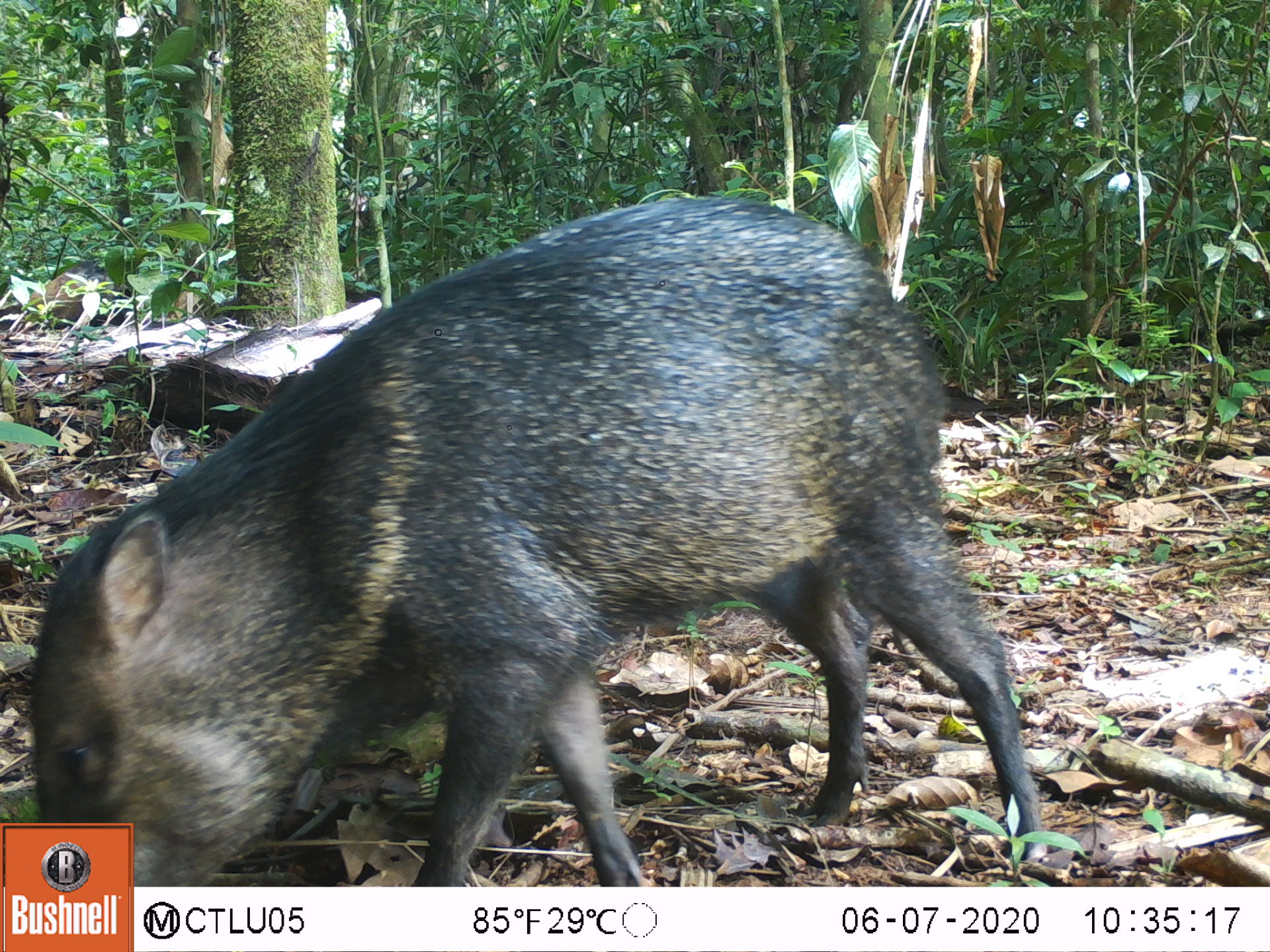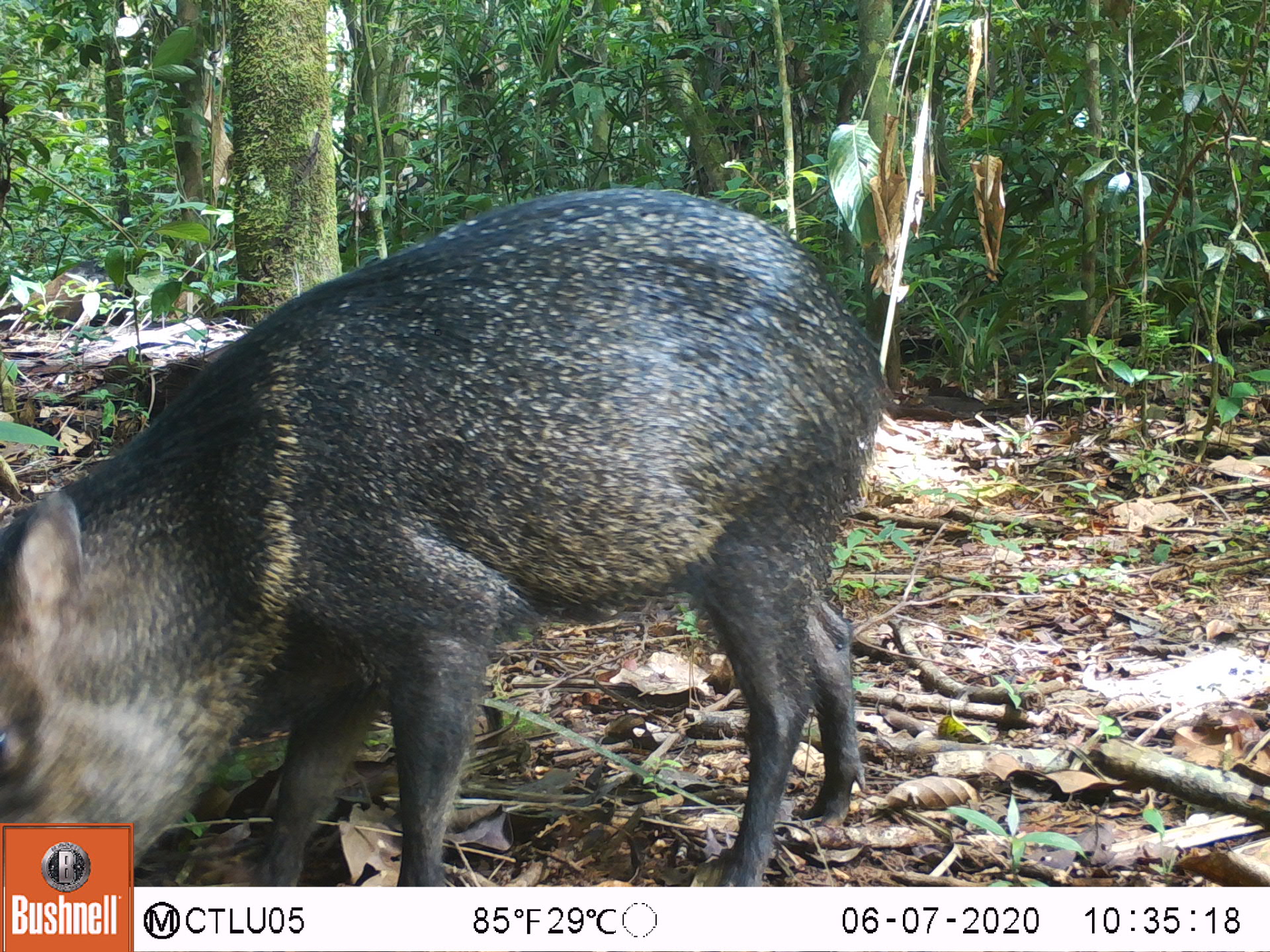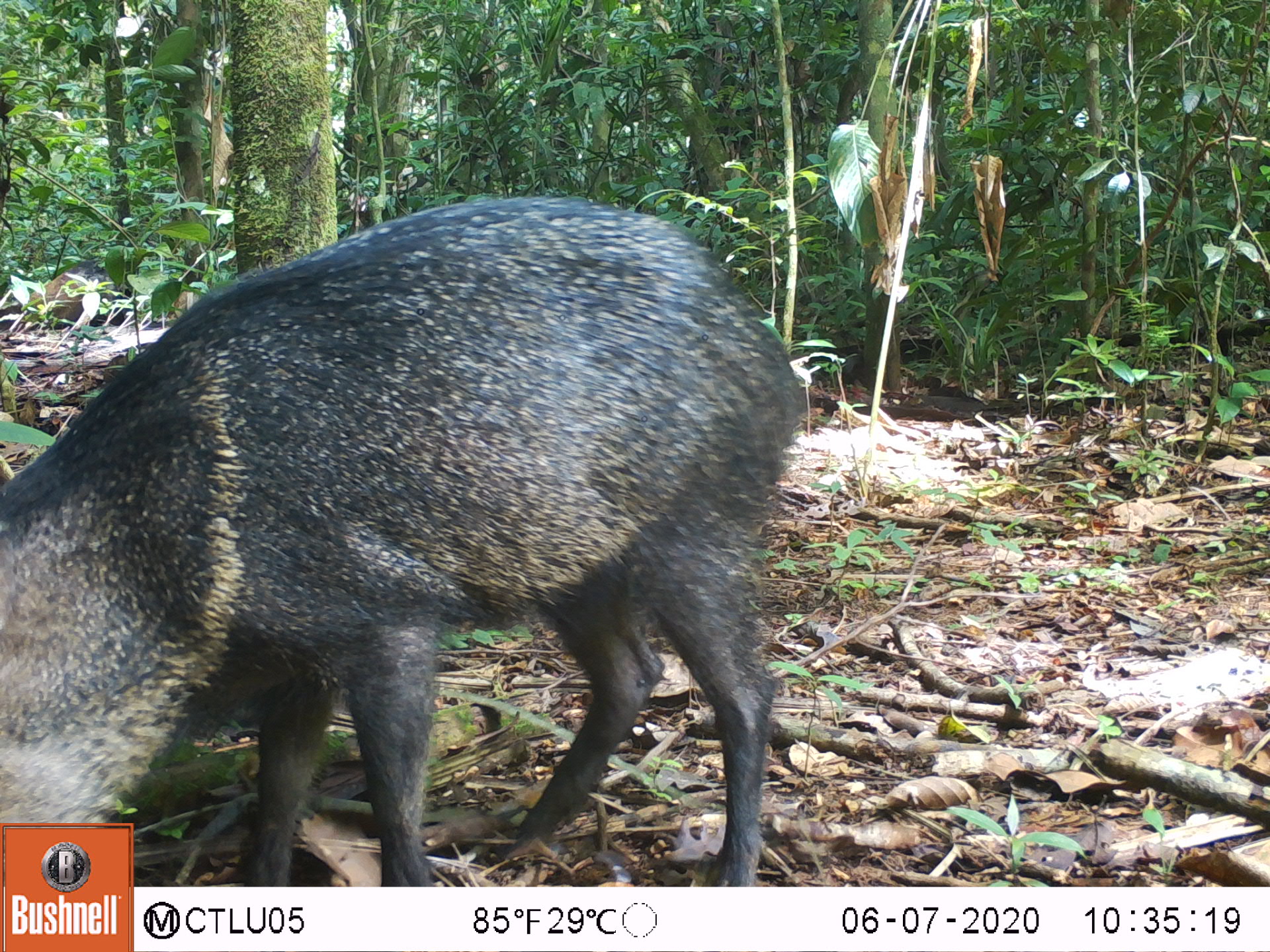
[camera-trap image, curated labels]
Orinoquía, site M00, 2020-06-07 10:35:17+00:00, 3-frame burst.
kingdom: Animalia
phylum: Chordata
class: Mammalia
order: Artiodactyla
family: Tayassuidae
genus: Pecari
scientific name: Pecari tajacu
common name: collared peccary